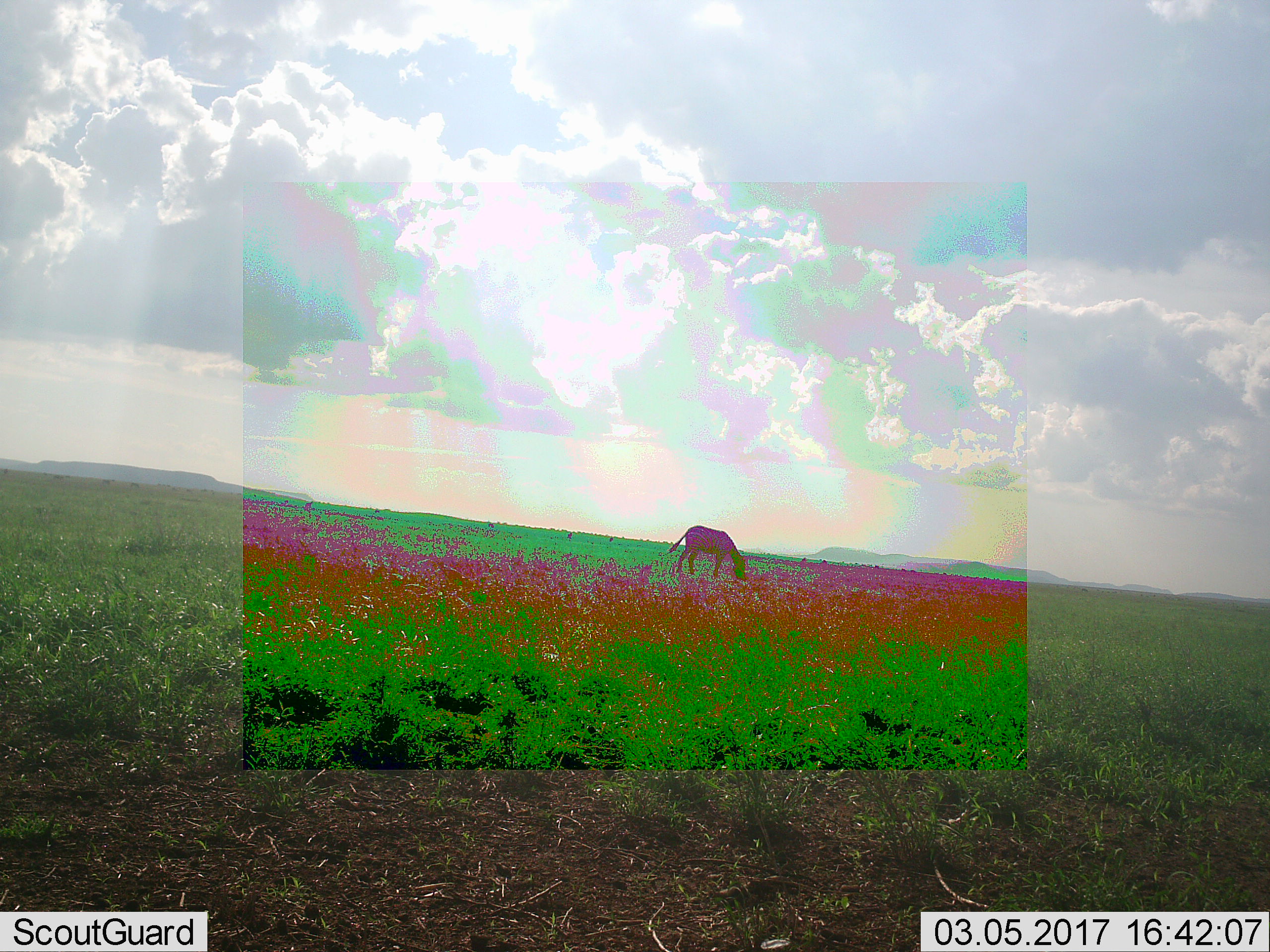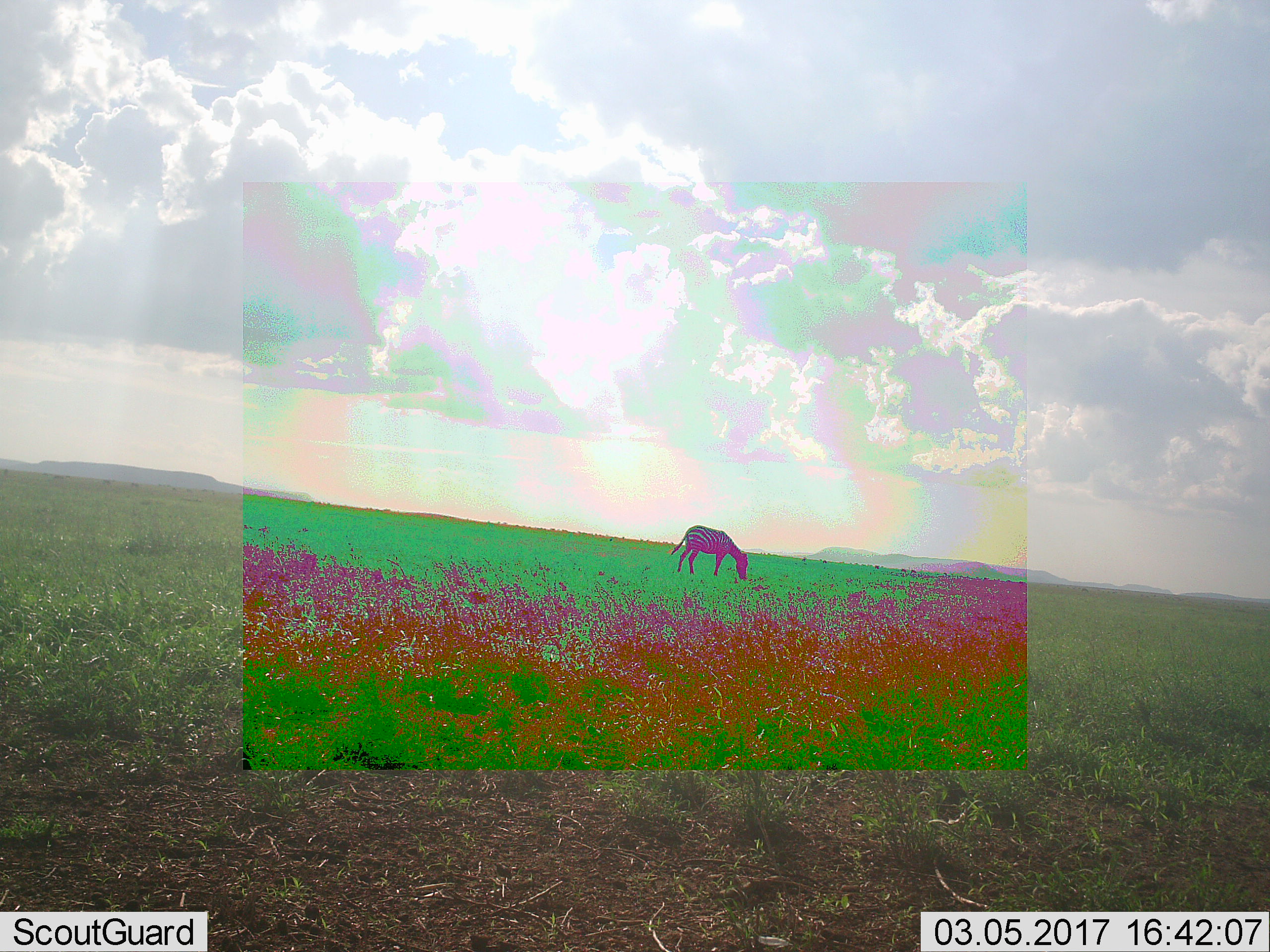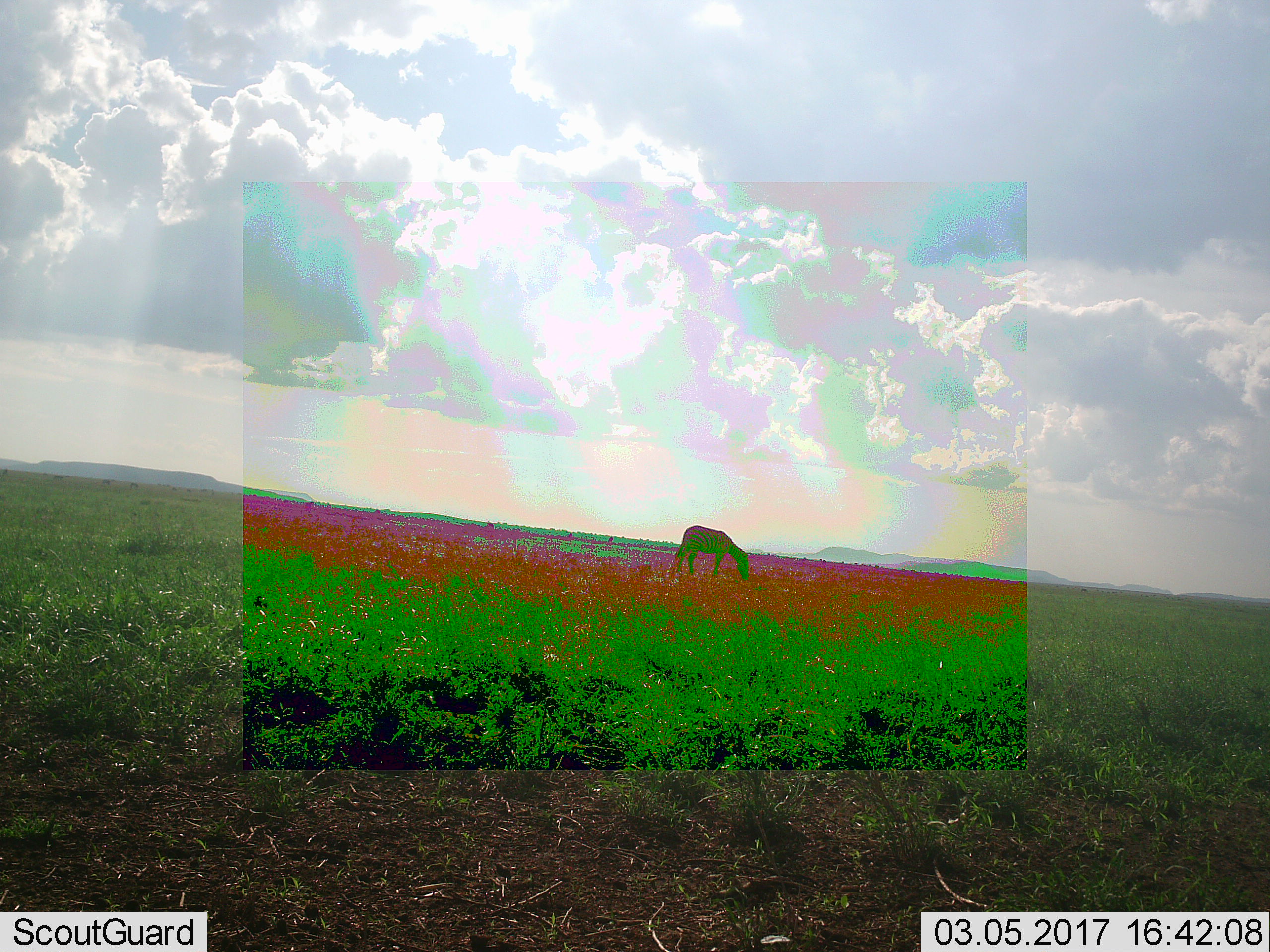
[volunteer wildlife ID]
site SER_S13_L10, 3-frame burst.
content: unidentified animal